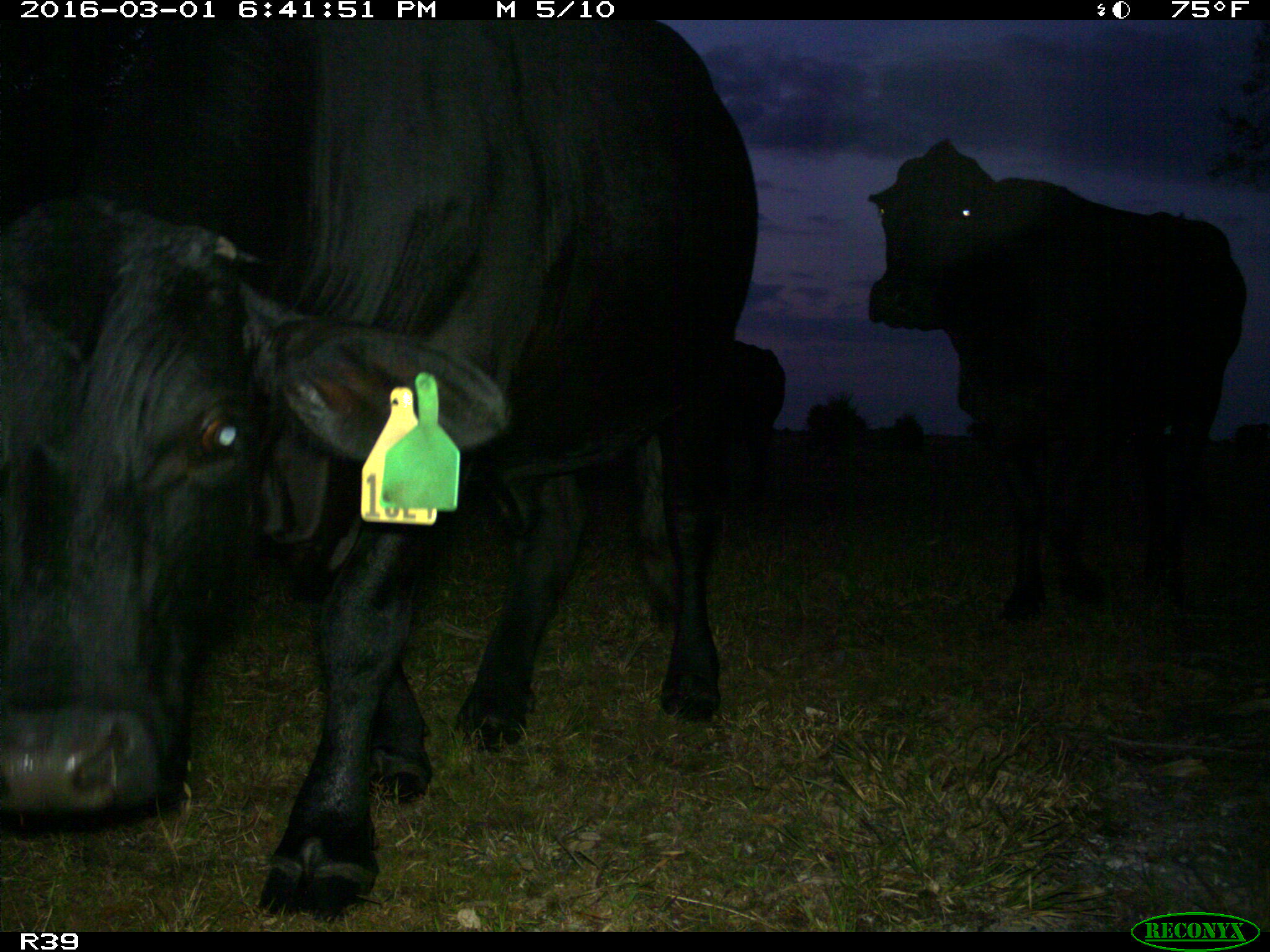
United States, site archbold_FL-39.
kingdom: Animalia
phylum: Chordata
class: Mammalia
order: Artiodactyla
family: Bovidae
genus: Bos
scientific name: Bos taurus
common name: domestic cow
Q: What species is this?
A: Bos taurus (domestic cow).